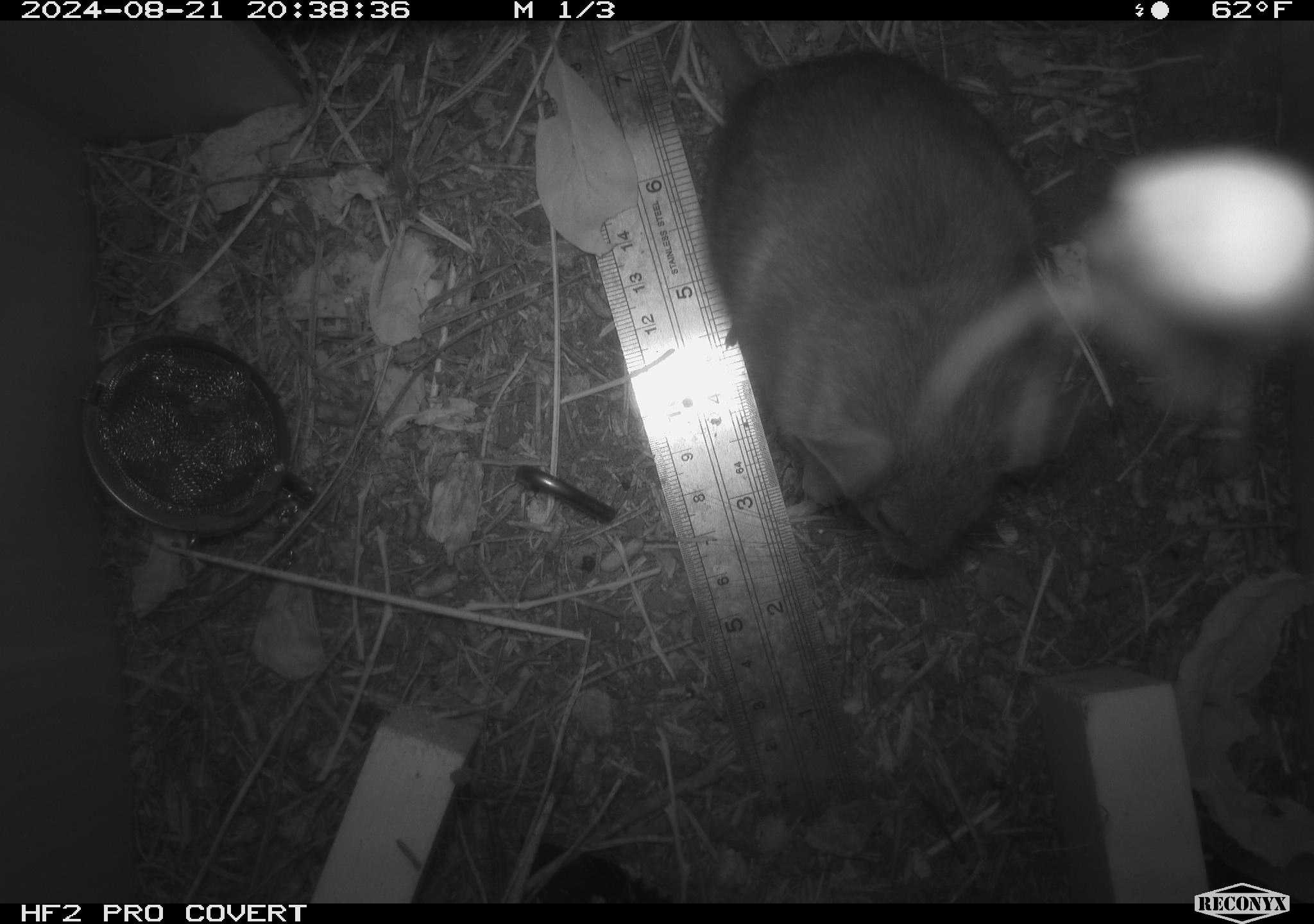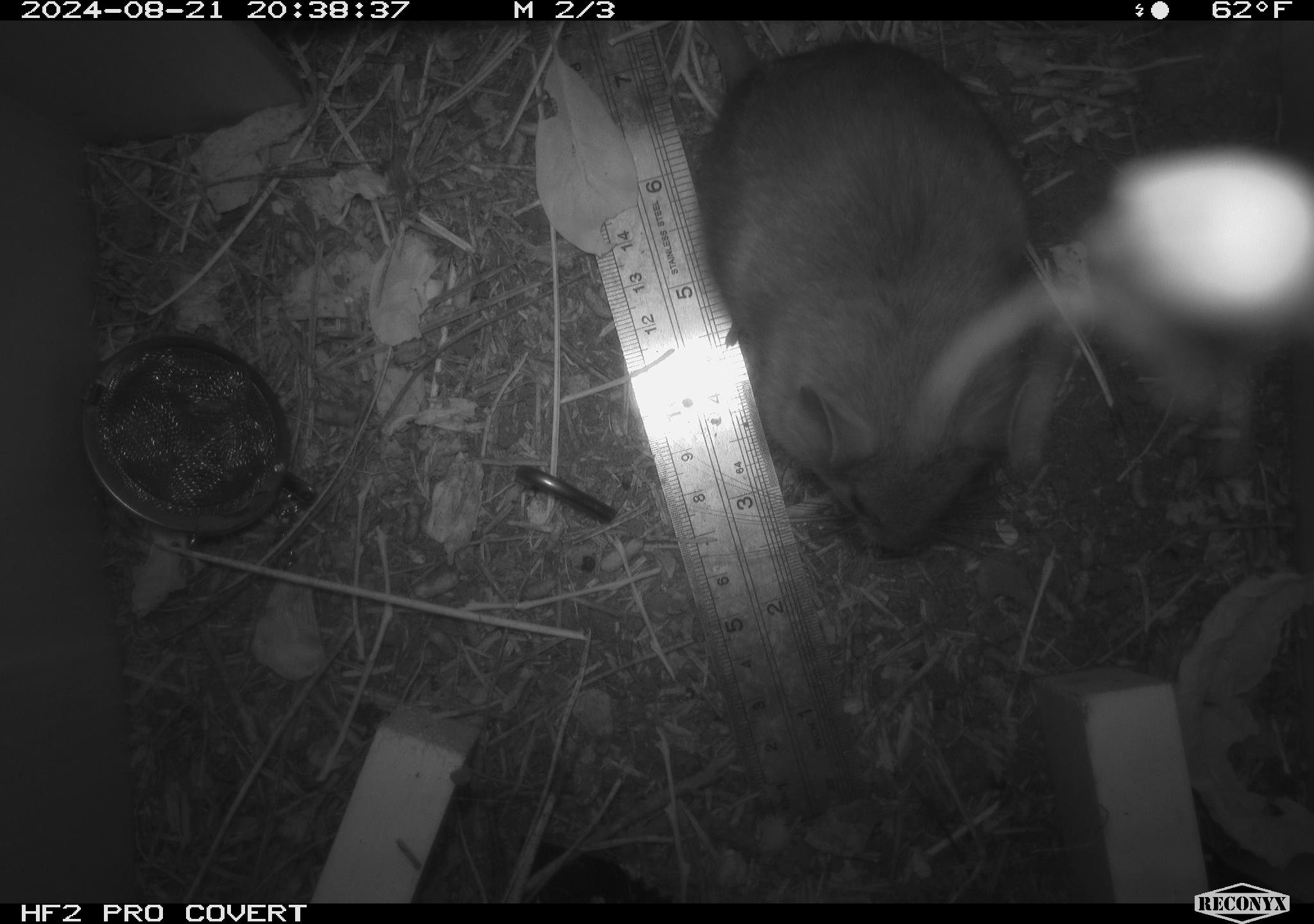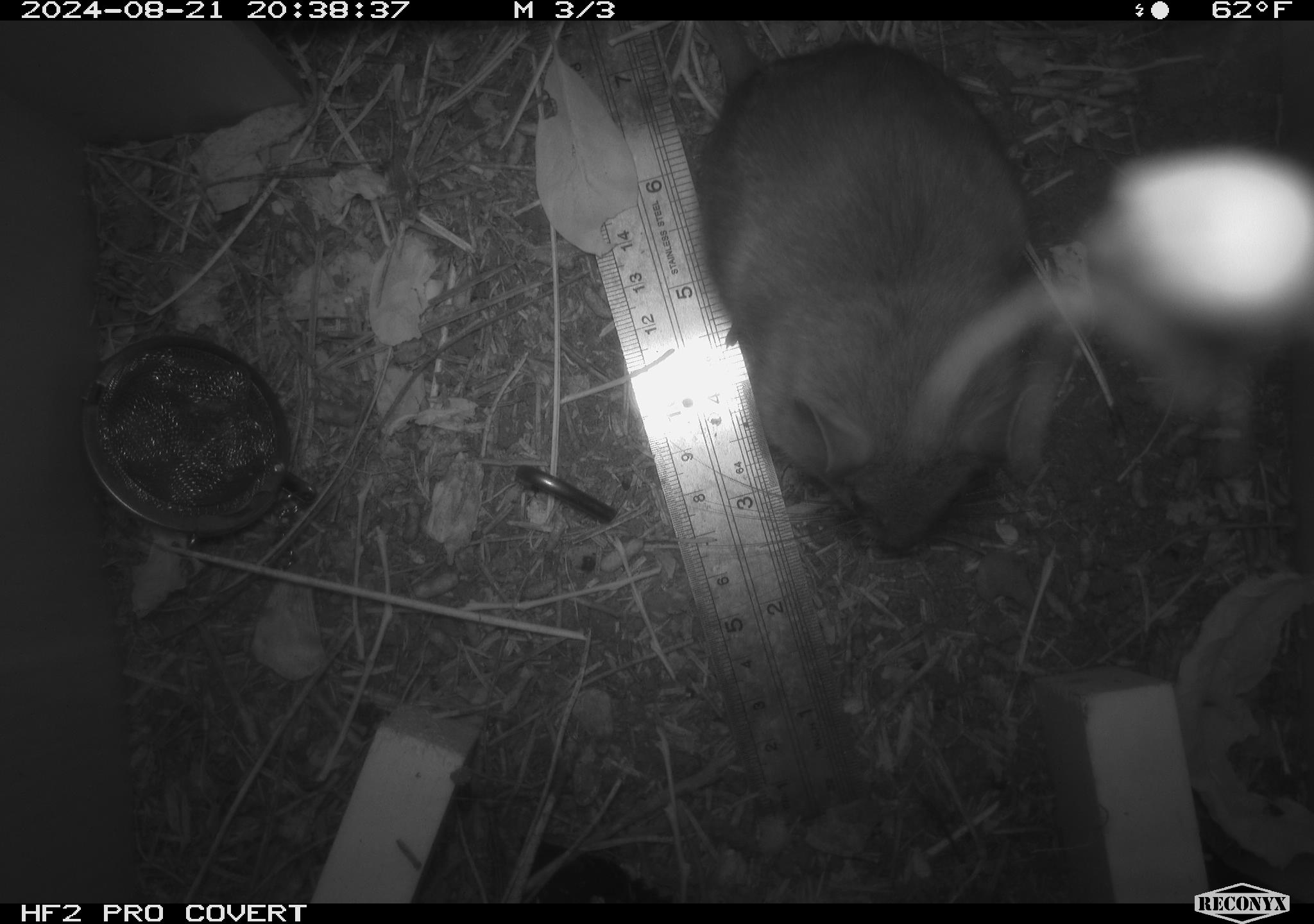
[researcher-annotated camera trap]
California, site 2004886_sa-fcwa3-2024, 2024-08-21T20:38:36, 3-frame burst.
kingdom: Animalia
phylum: Chordata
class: Mammalia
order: Rodentia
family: Cricetidae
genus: Neotoma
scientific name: Neotoma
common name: pack rat or woodrat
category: neotoma species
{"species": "neotoma species (pack rat or woodrat) (Neotoma)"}